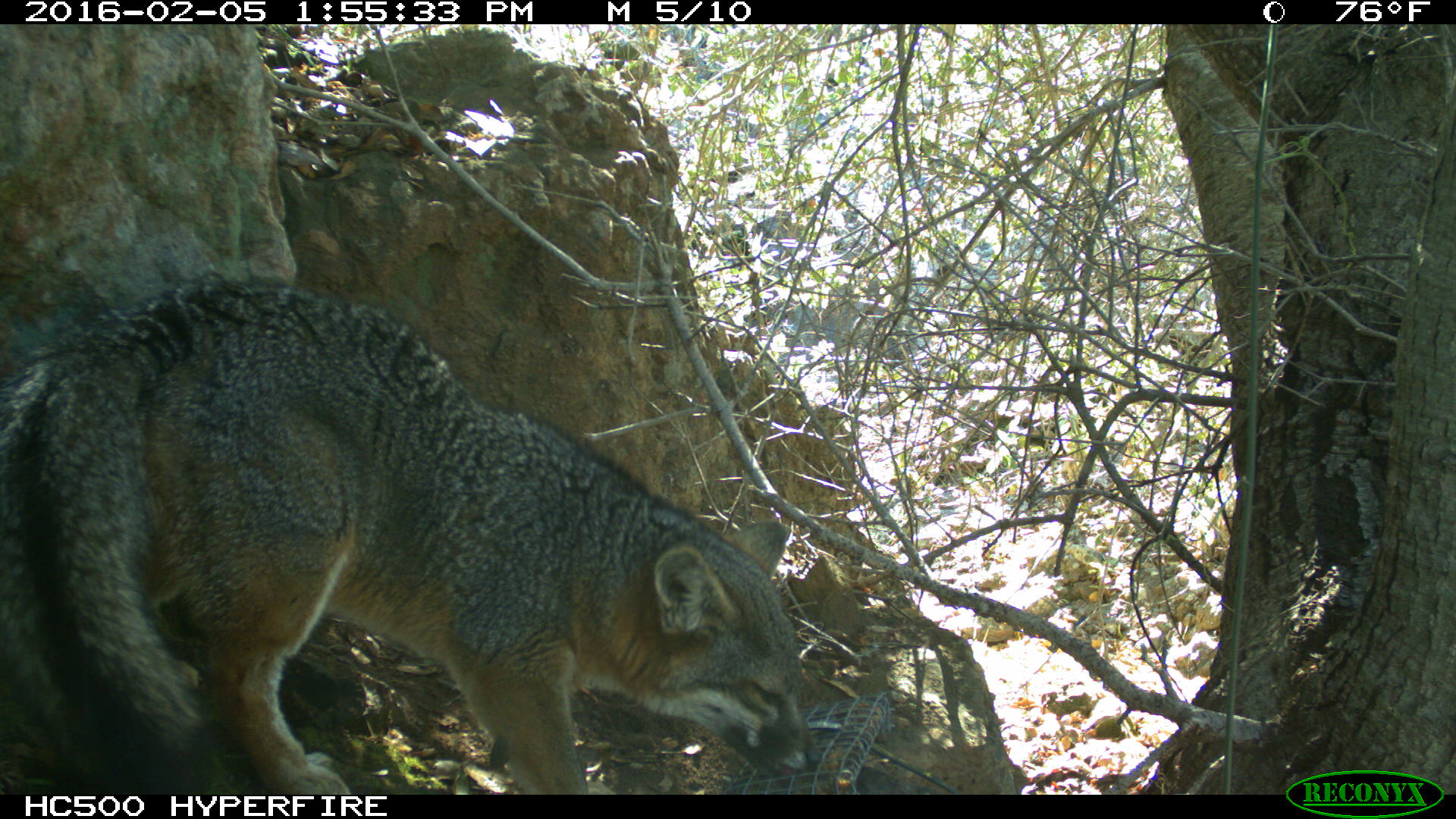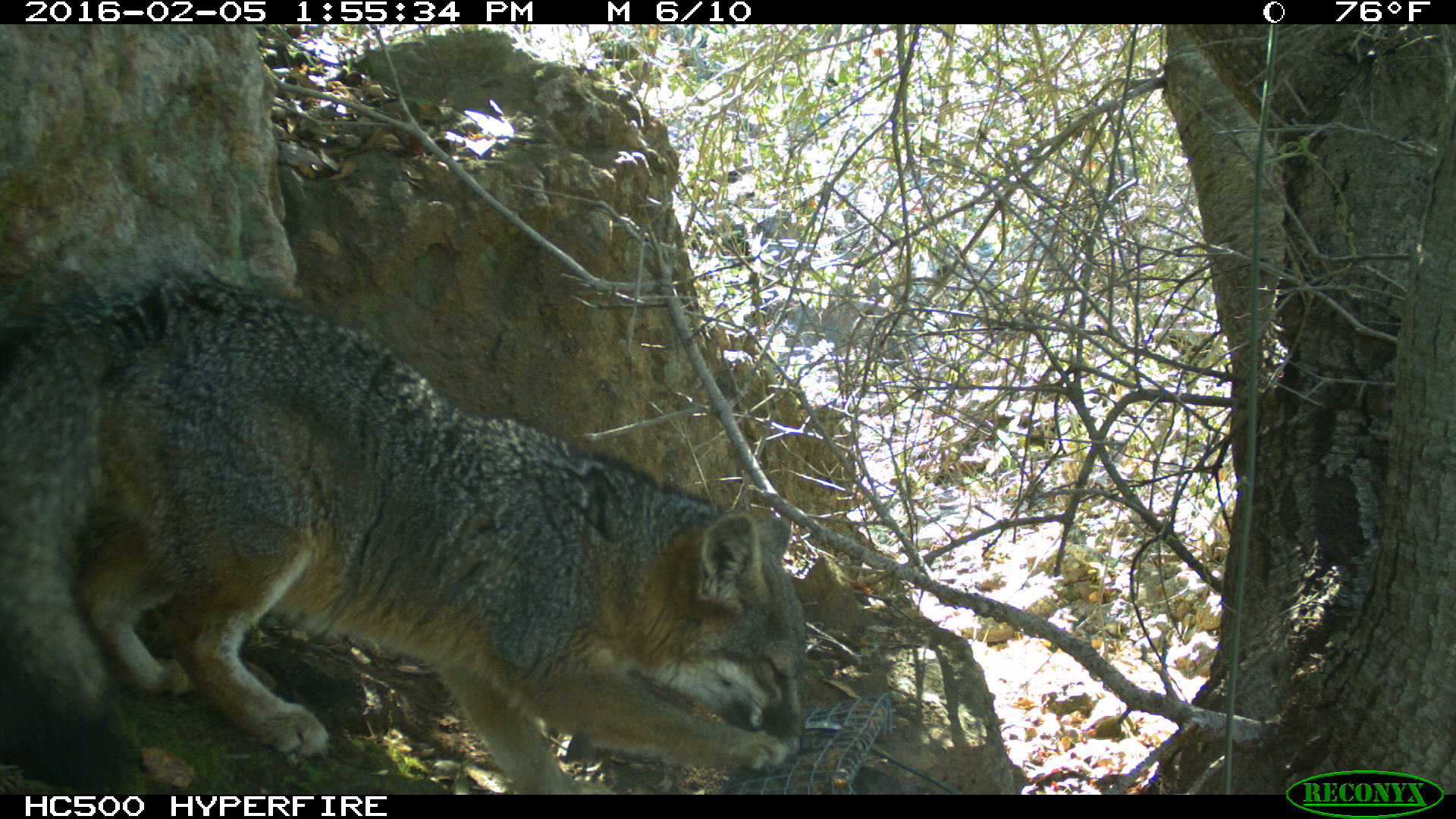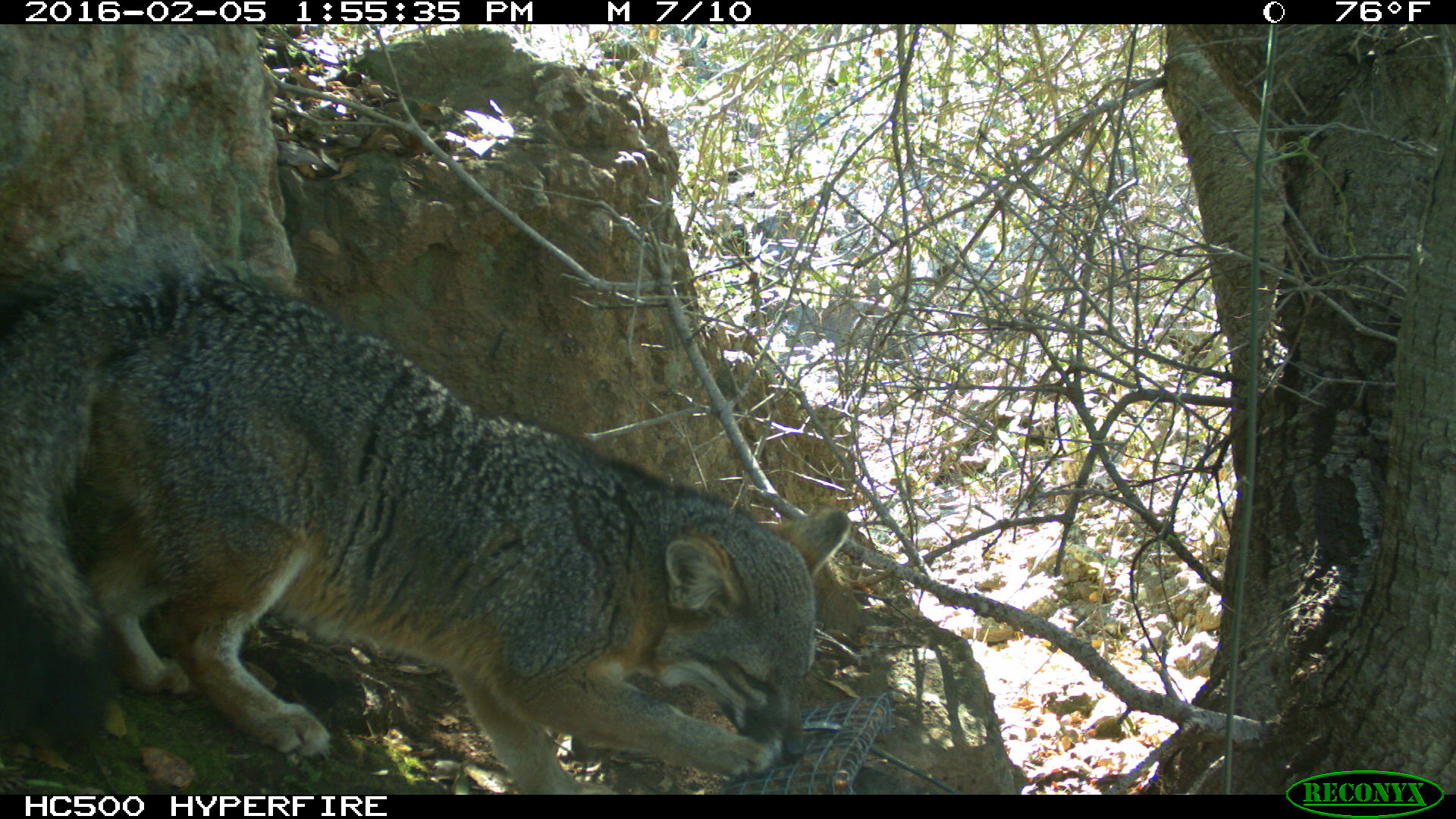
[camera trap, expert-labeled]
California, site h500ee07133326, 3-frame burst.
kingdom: Animalia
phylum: Chordata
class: Mammalia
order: Carnivora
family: Canidae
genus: Urocyon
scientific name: Urocyon littoralis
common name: island fox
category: fox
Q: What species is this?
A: Fox (island fox) (Urocyon littoralis).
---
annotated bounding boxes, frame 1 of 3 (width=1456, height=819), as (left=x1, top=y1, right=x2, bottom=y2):
fox: (left=0, top=271, right=820, bottom=795)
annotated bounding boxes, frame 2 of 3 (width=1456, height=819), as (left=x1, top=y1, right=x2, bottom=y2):
fox: (left=0, top=262, right=811, bottom=793)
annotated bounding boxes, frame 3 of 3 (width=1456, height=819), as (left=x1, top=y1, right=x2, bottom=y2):
fox: (left=0, top=278, right=852, bottom=794)